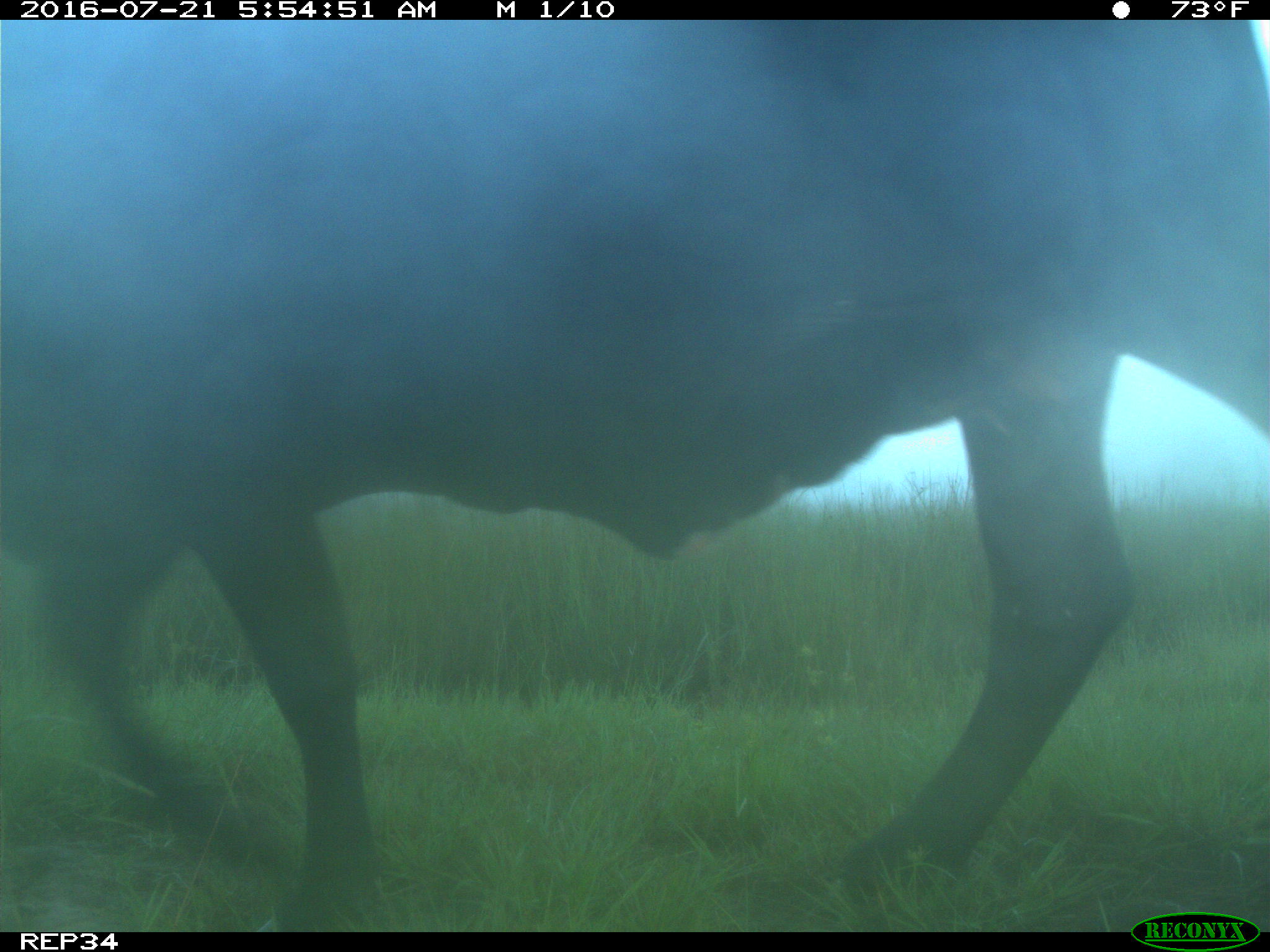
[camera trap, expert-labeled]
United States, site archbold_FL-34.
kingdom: Animalia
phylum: Chordata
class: Mammalia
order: Artiodactyla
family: Bovidae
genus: Bos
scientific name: Bos taurus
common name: domestic cow